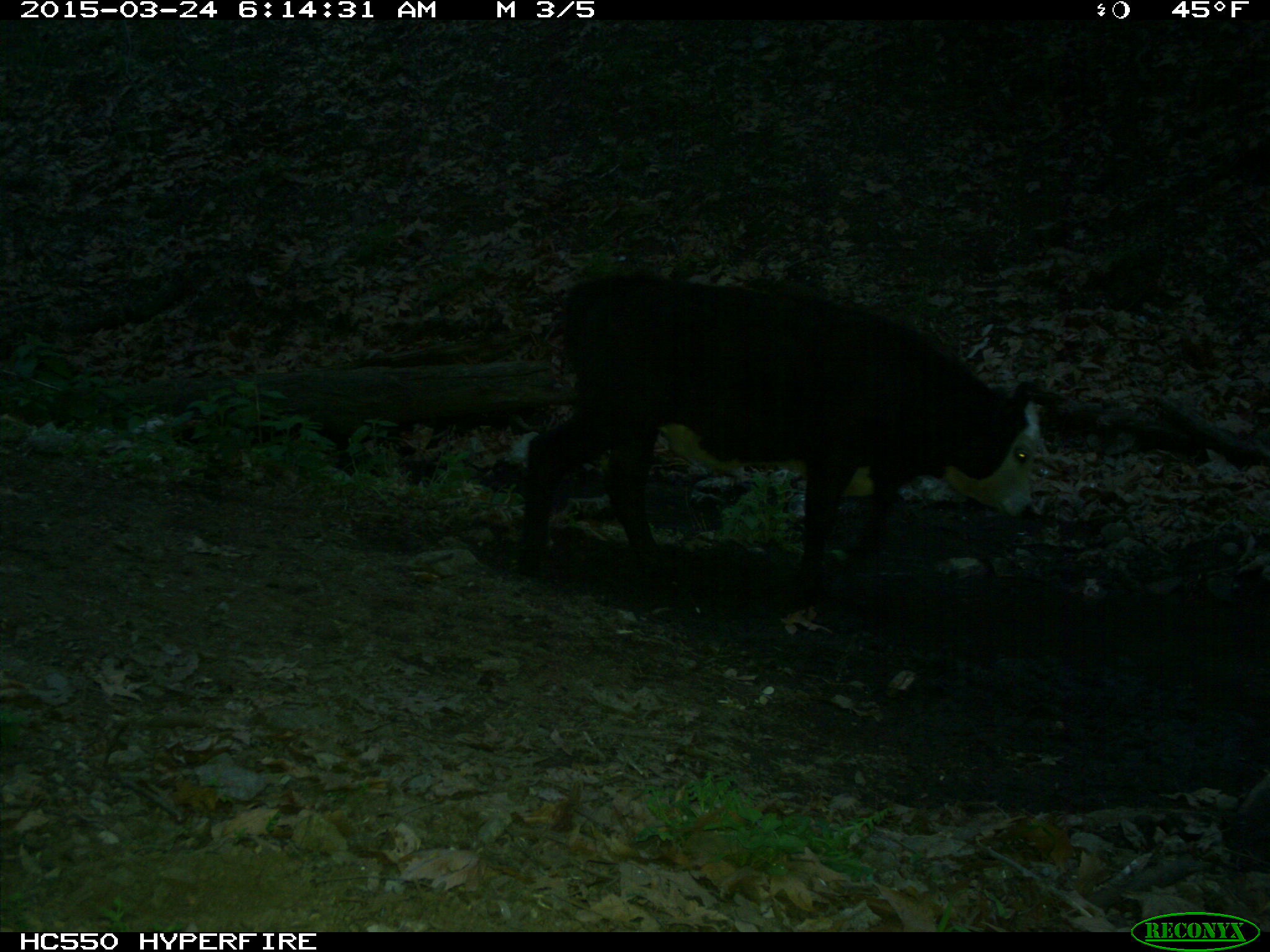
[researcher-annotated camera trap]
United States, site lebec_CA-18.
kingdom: Animalia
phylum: Chordata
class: Mammalia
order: Artiodactyla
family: Bovidae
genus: Bos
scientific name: Bos taurus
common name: domestic cow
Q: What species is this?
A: Bos taurus (domestic cow).